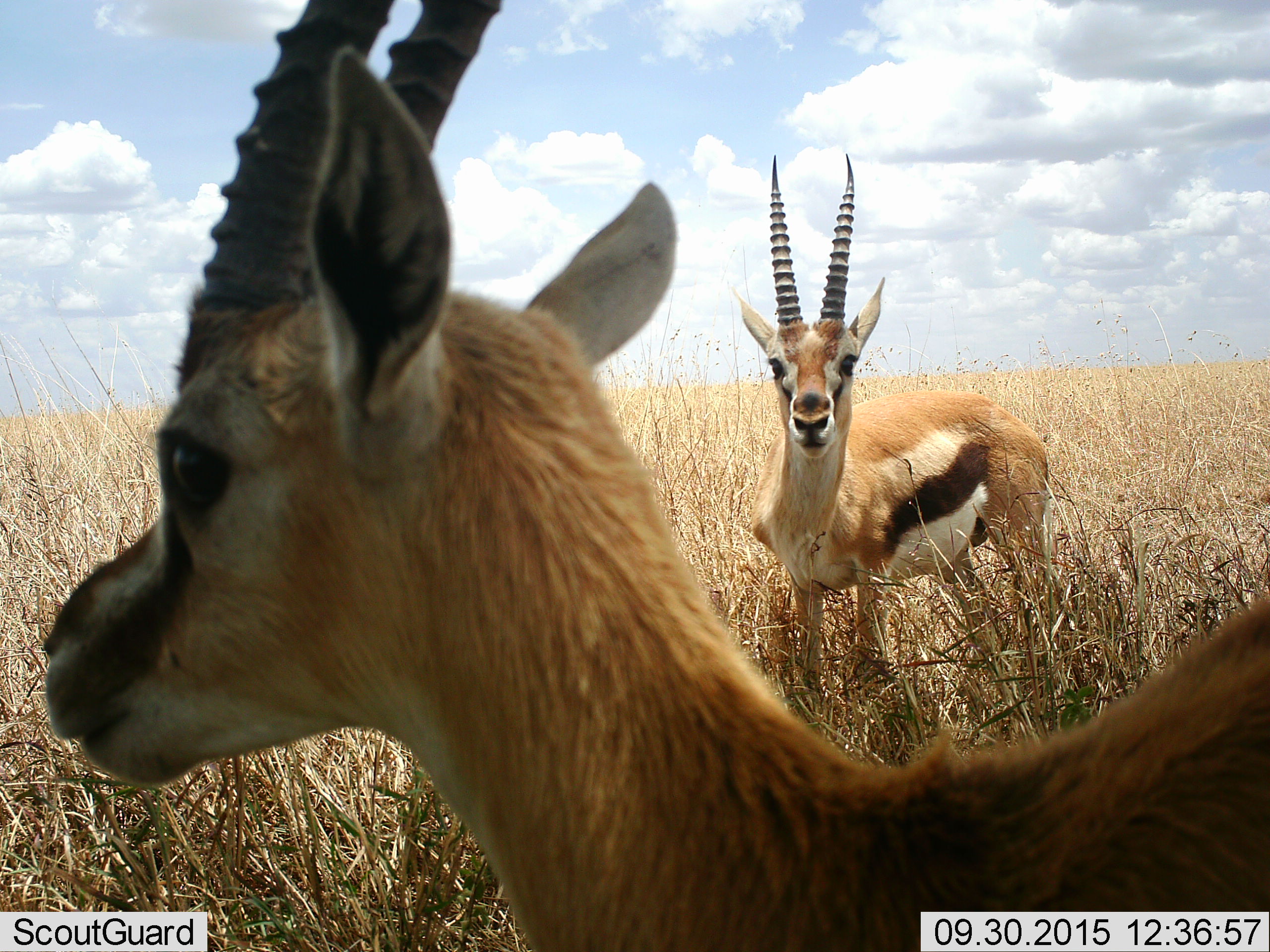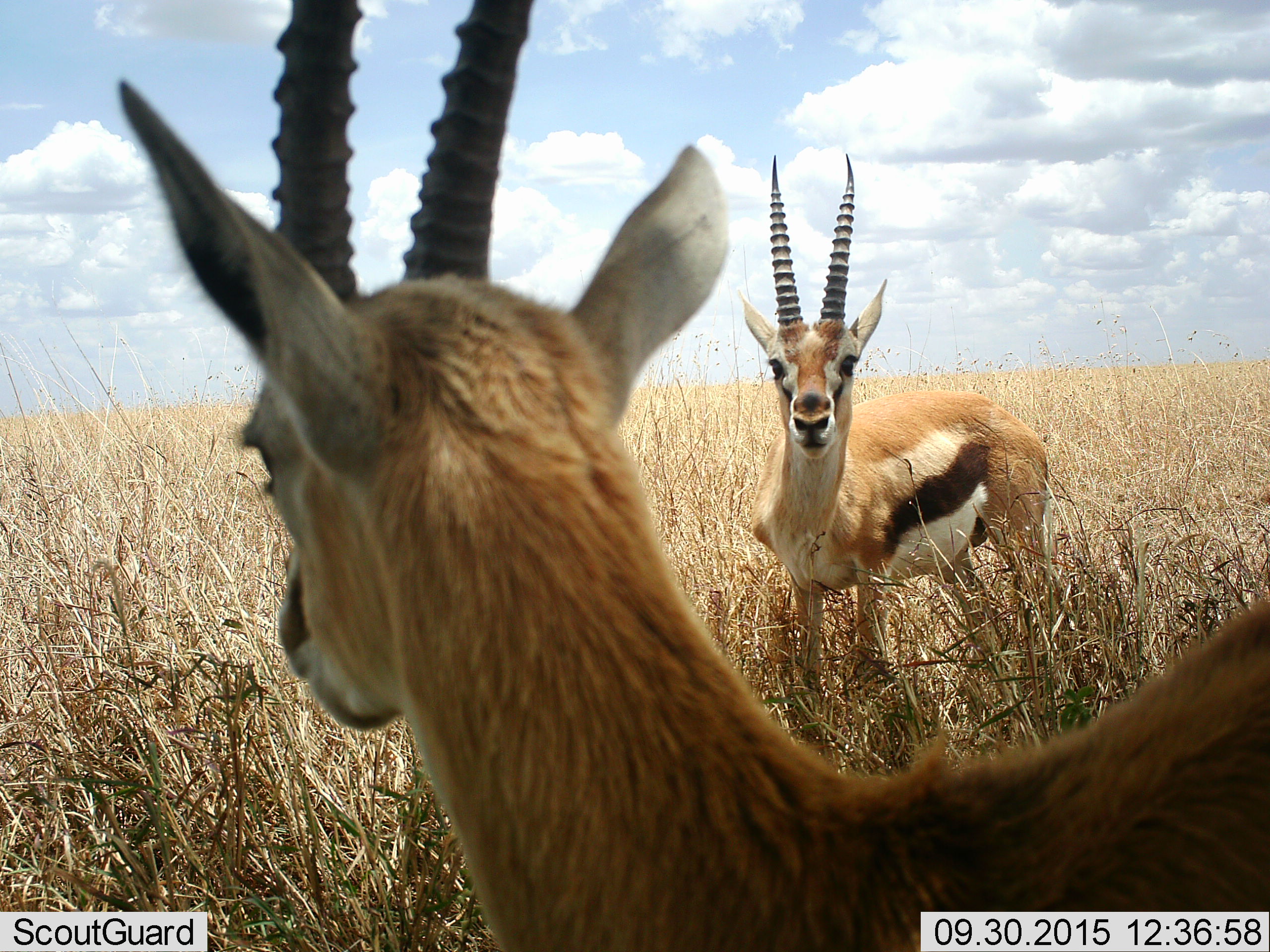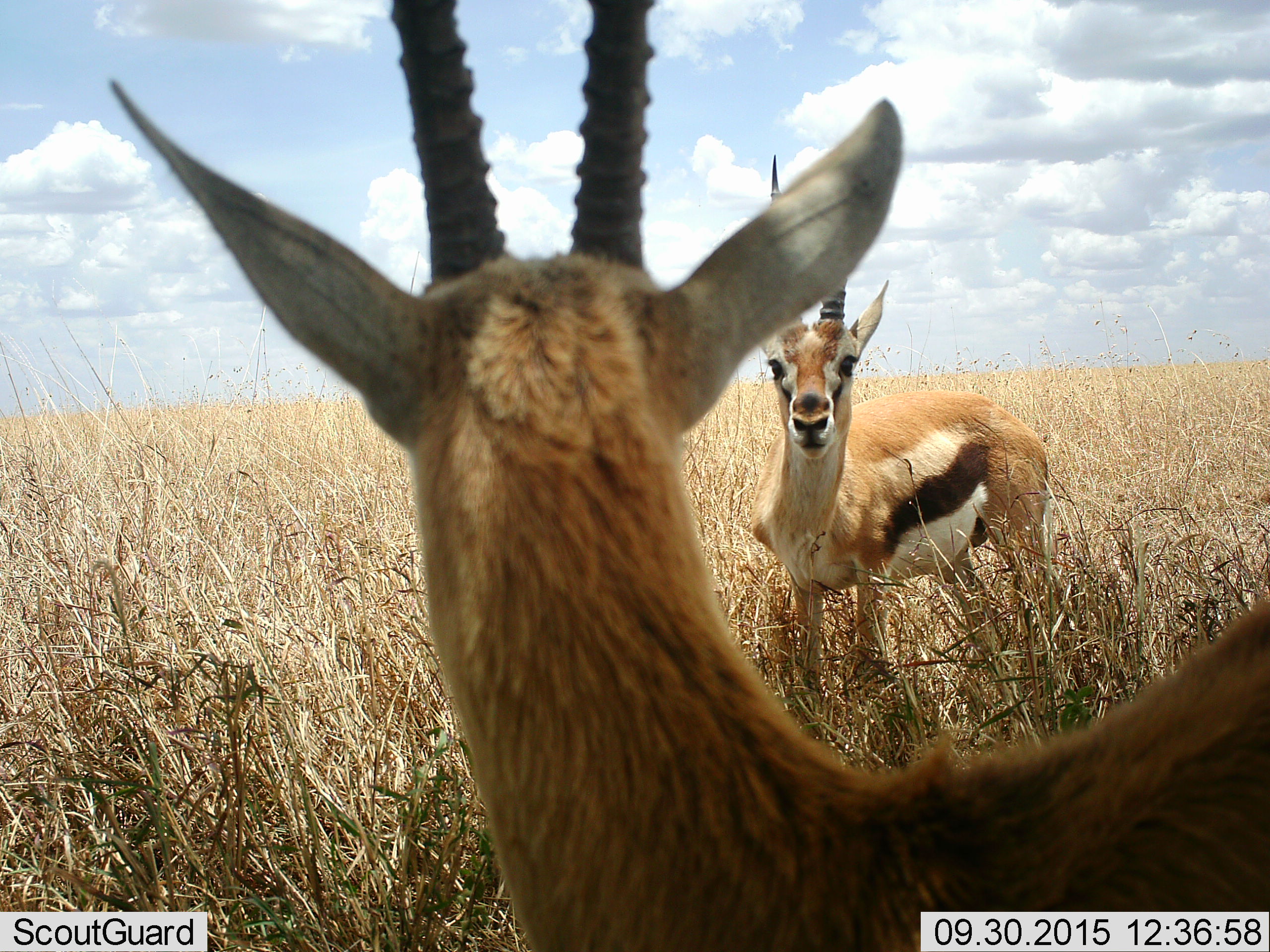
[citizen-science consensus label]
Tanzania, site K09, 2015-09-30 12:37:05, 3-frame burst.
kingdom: Animalia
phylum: Chordata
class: Mammalia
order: Artiodactyla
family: Bovidae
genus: Eudorcas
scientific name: Eudorcas thomsonii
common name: thomson's gazelle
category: gazellethomsons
Gazellethomsons (thomson's gazelle) (Eudorcas thomsonii), count 2. Behavior (volunteer vote fractions): standing 100%, resting 0%, moving 0%, interacting 0%. Young present (vote fraction): 0%. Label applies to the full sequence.